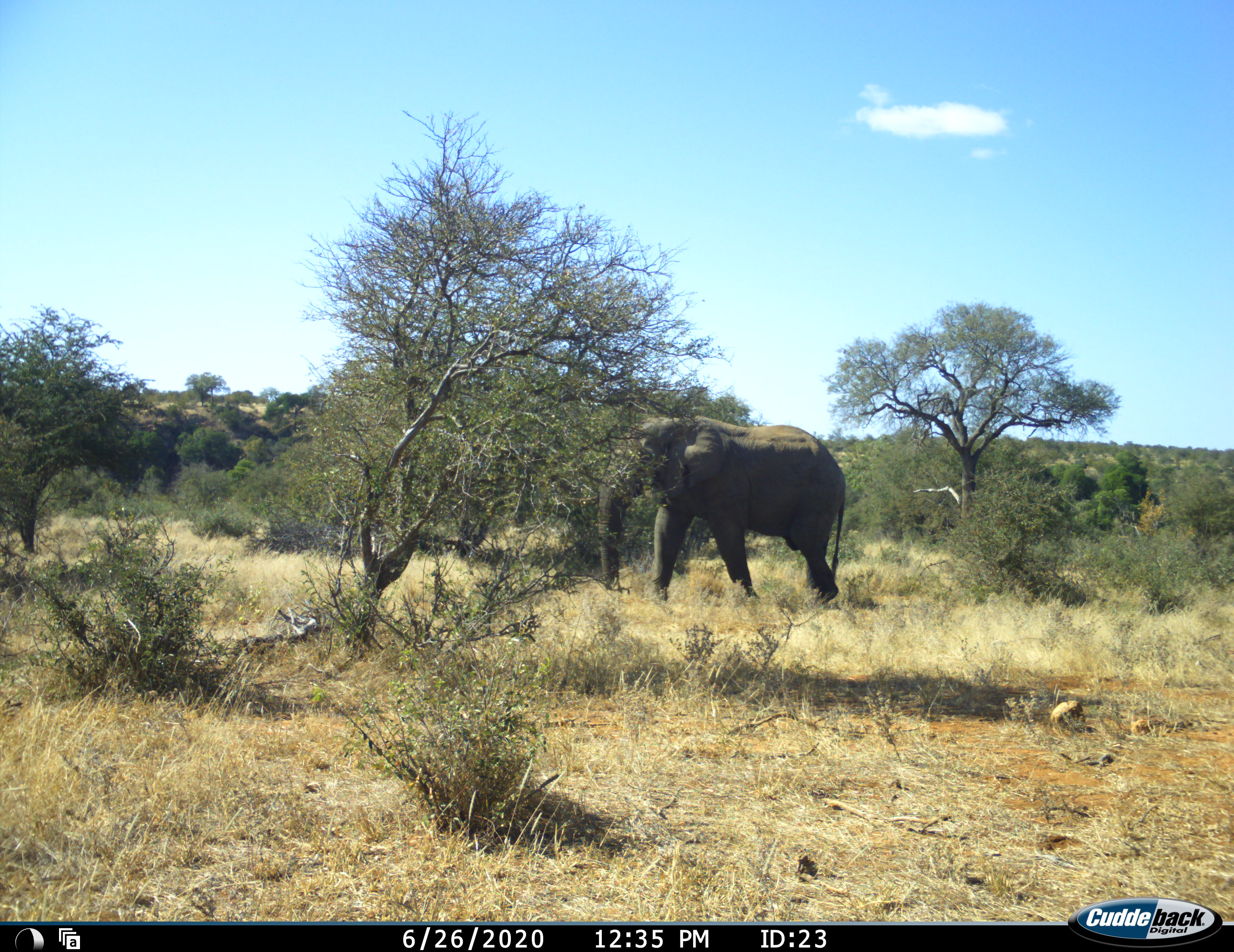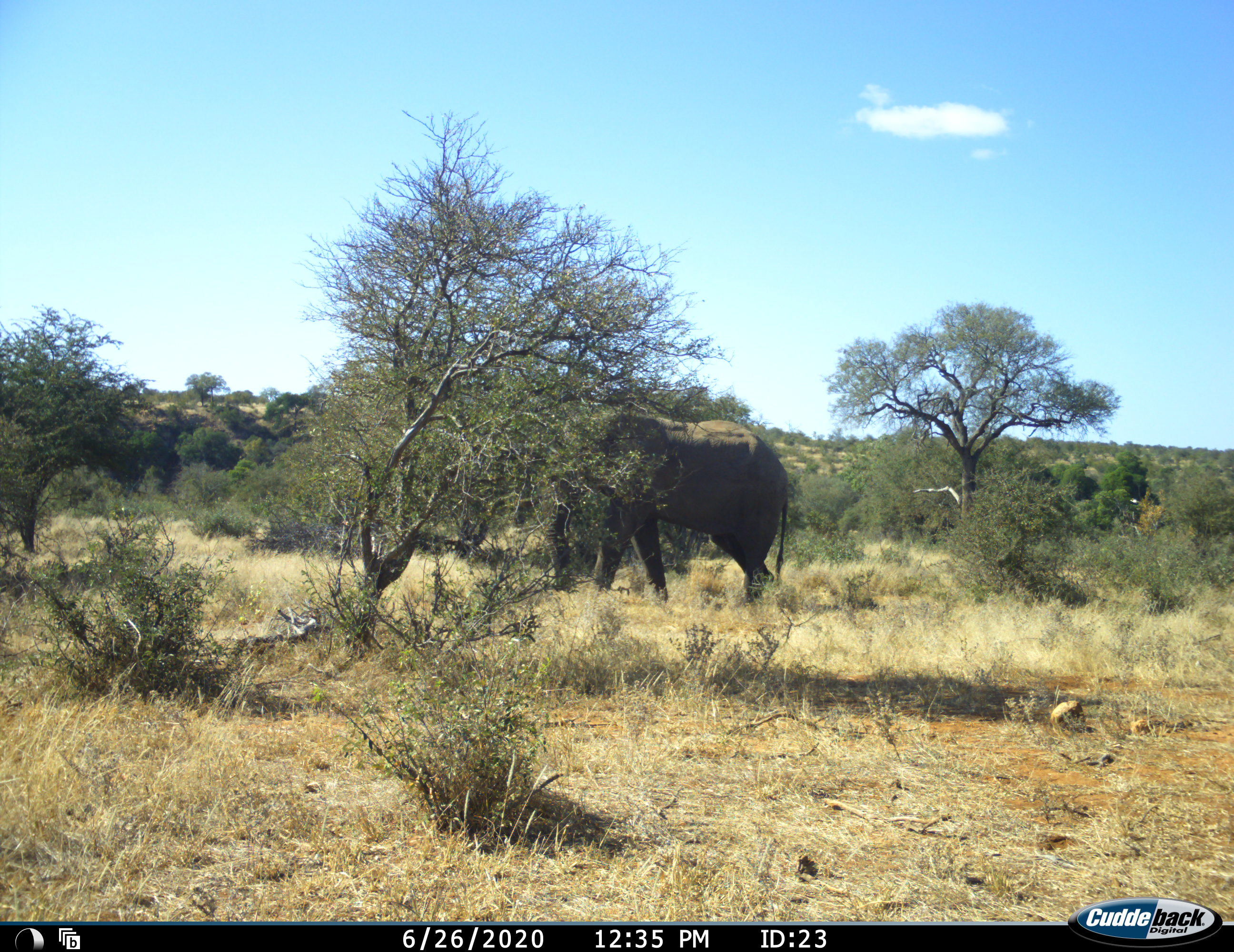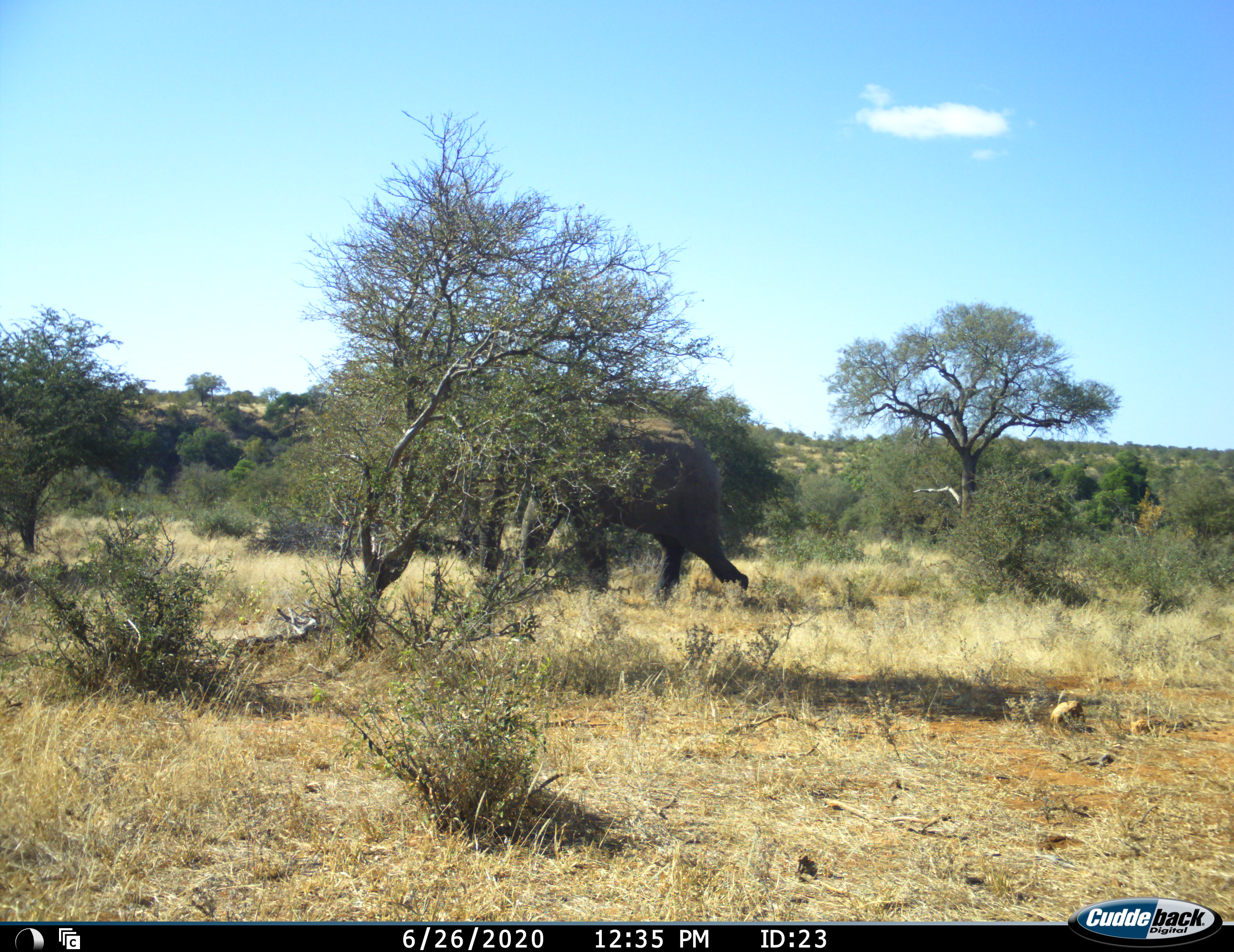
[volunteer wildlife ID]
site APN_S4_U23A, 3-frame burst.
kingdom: Animalia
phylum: Chordata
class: Mammalia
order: Proboscidea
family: Elephantidae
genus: Loxodonta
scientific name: Loxodonta africana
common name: african bush elephant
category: elephant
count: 1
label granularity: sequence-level